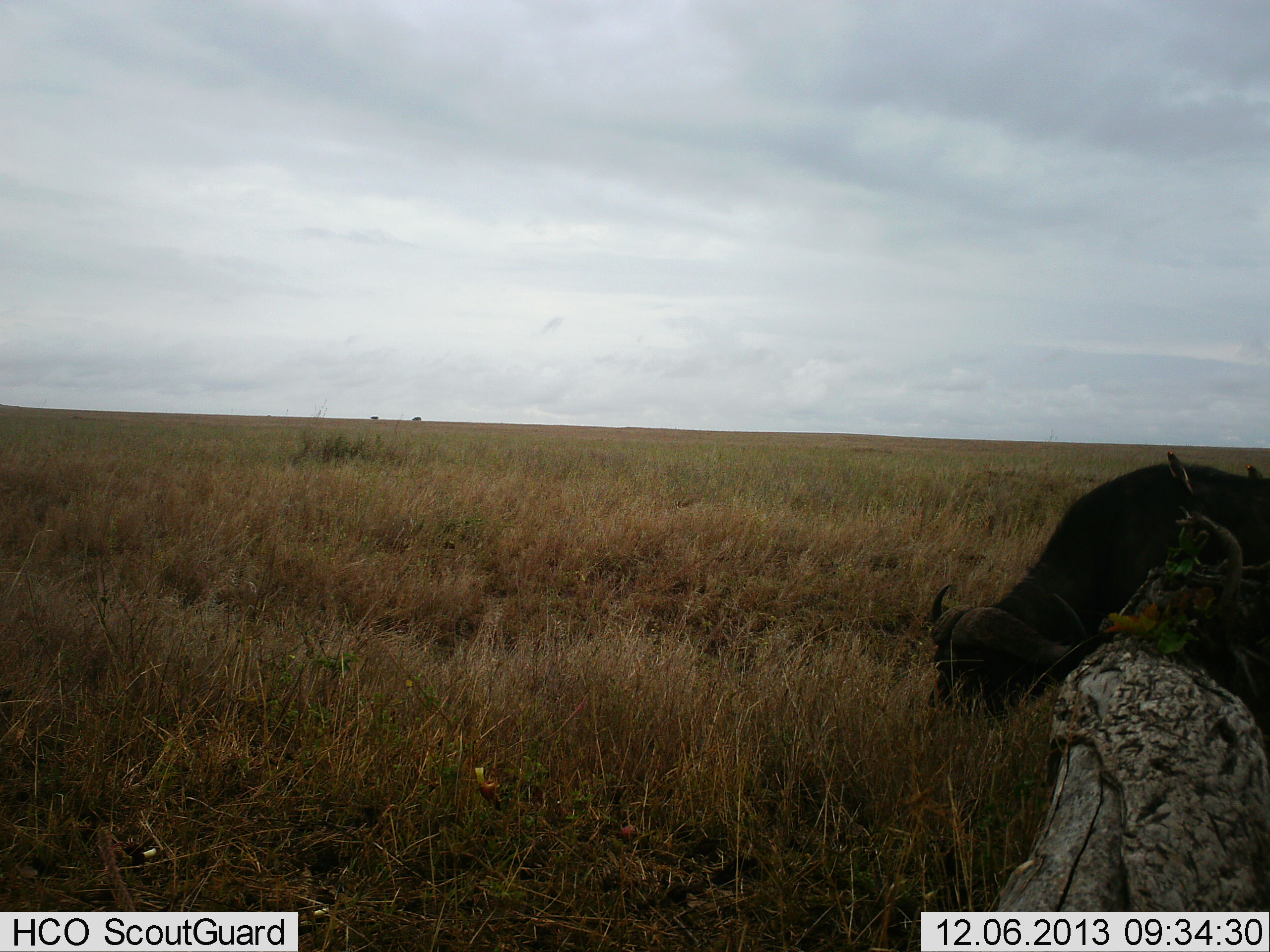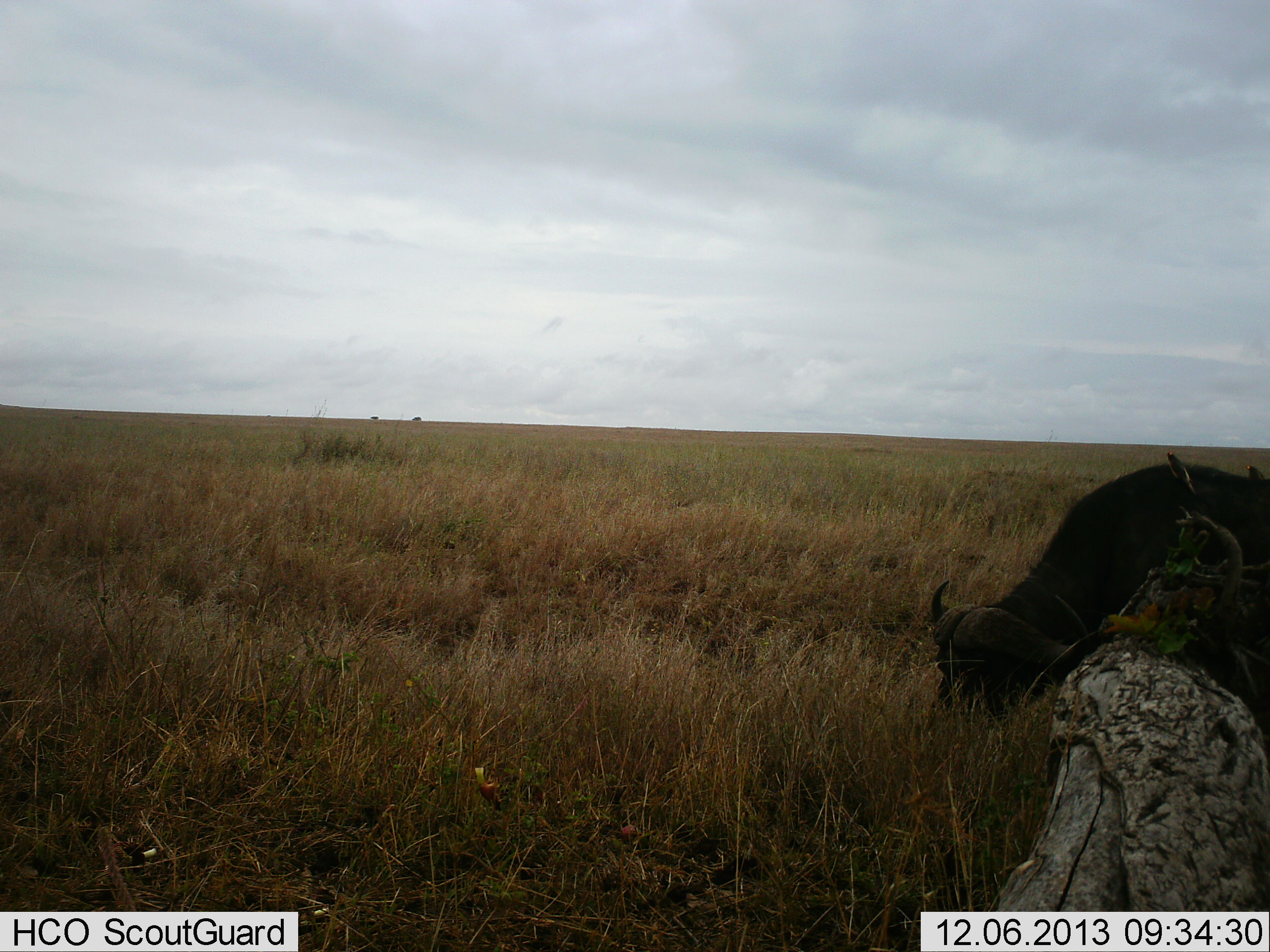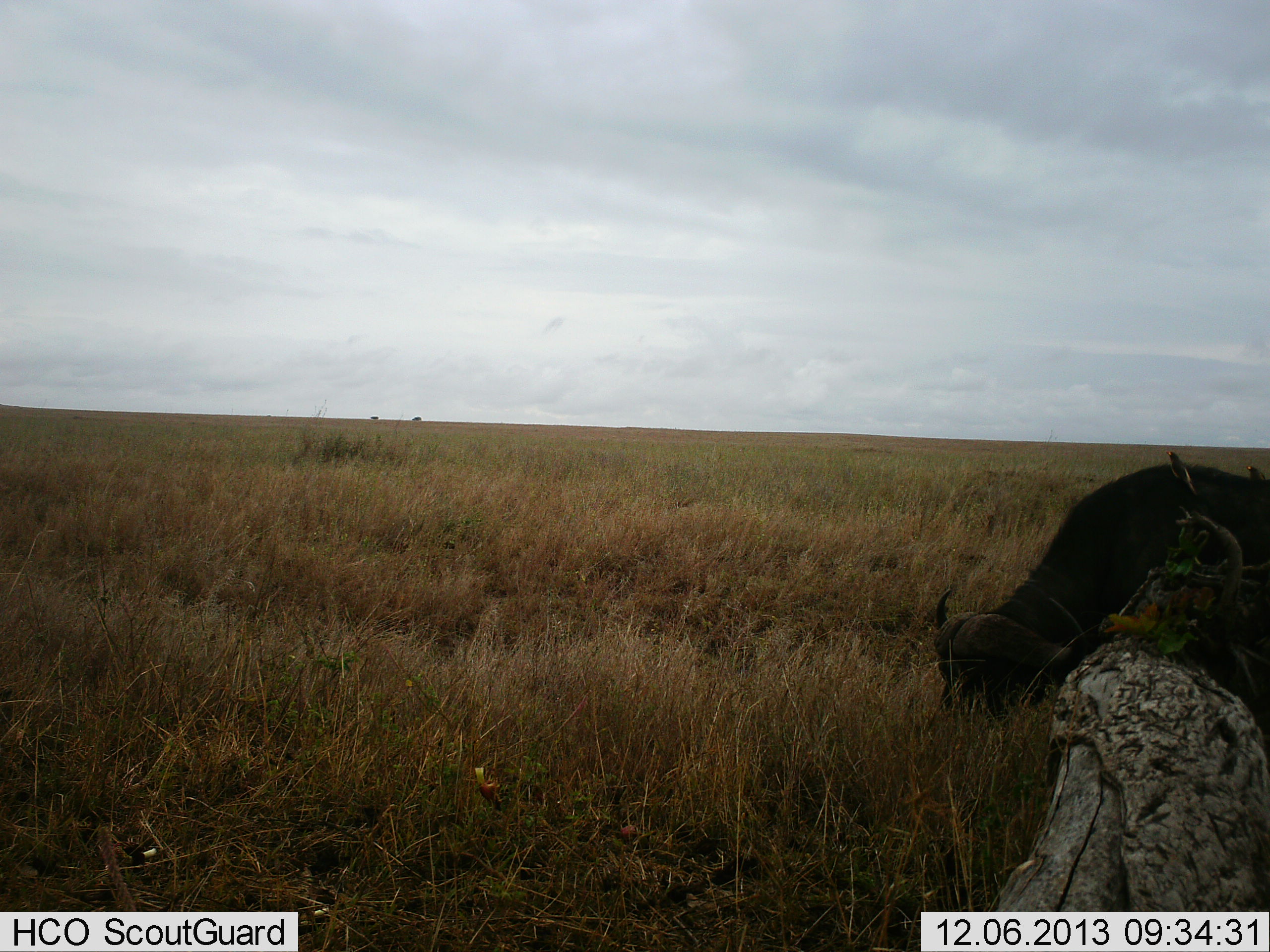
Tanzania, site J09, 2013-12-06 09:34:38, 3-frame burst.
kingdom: Animalia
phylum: Chordata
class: Mammalia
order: Artiodactyla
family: Bovidae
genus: Syncerus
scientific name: Syncerus caffer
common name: cape buffalo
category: buffalo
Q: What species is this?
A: Buffalo (cape buffalo) (Syncerus caffer).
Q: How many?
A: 1.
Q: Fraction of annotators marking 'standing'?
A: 23%.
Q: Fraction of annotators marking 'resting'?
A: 0%.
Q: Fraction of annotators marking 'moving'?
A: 0%.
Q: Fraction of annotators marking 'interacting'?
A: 0%.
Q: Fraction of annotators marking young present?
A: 0%.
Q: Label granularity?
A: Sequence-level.